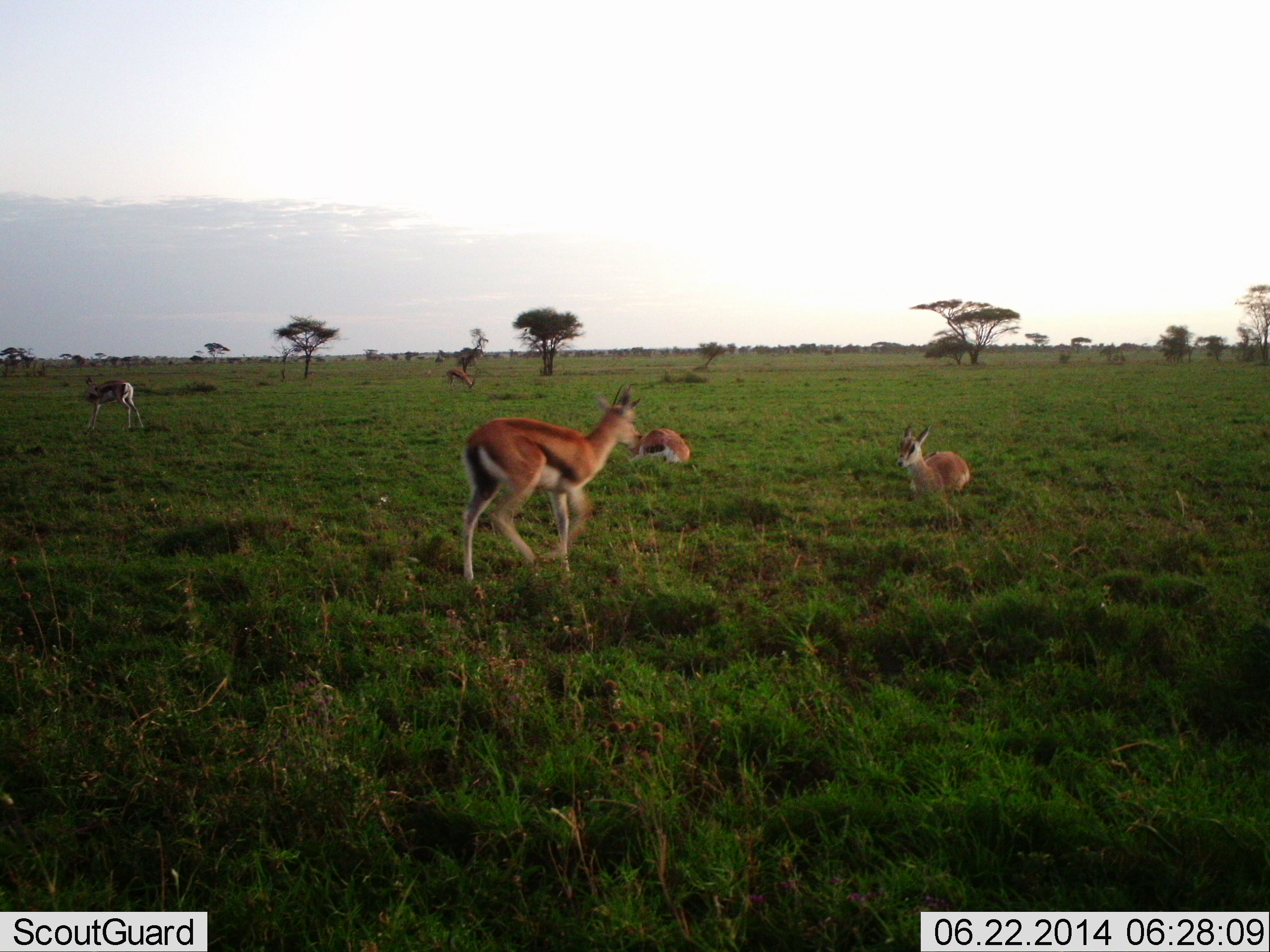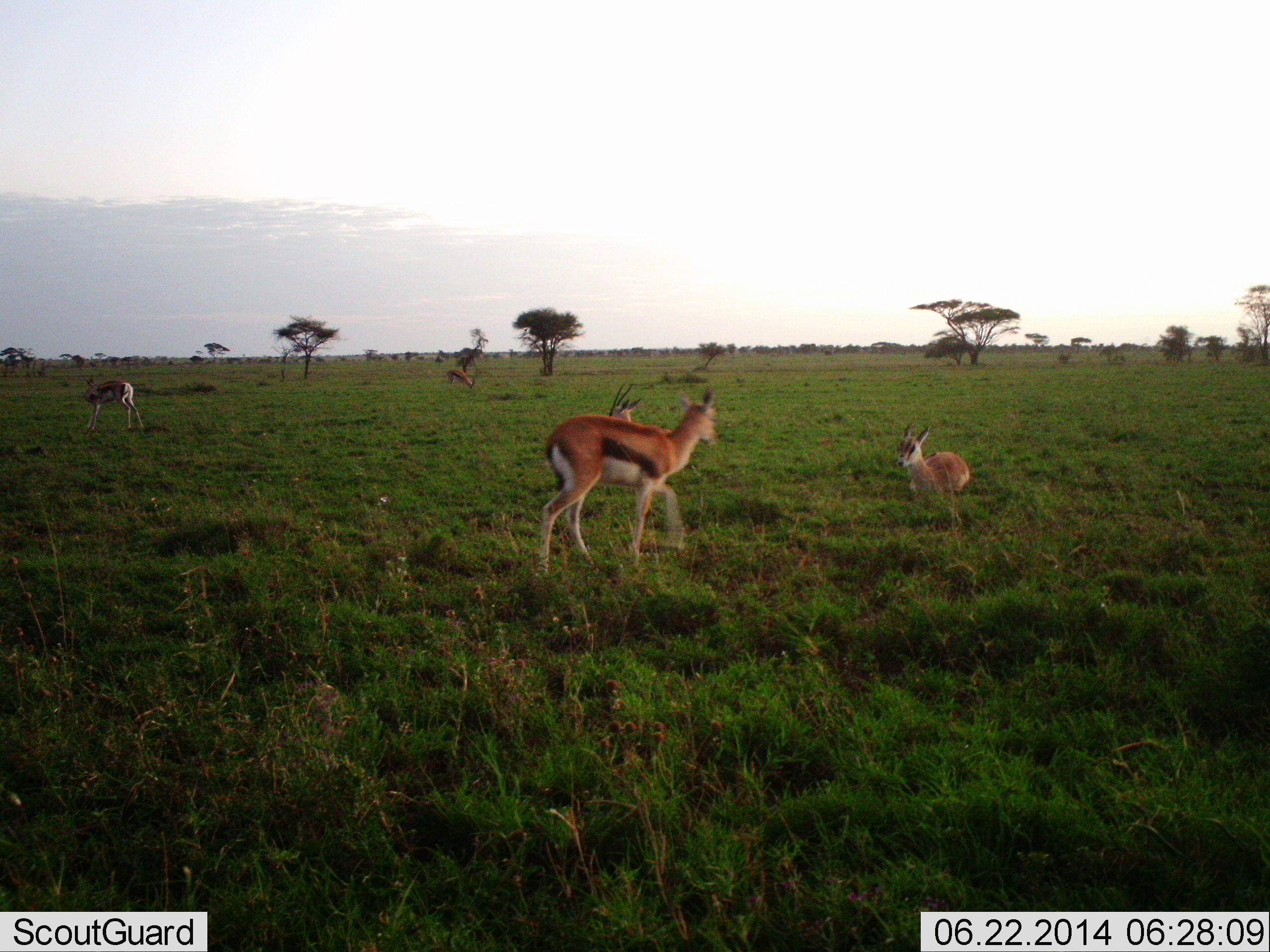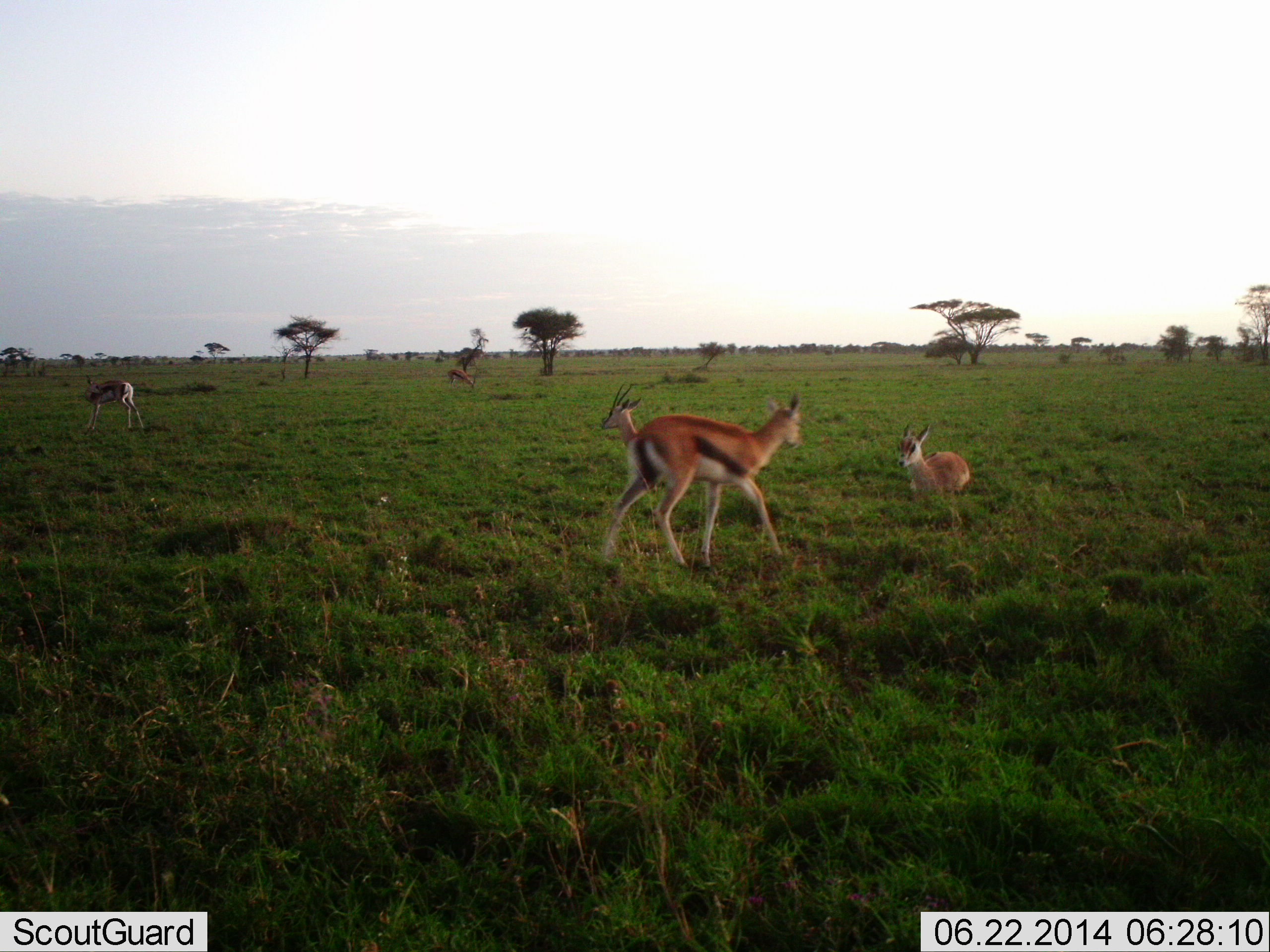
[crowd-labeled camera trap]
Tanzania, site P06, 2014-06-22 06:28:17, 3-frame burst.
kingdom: Animalia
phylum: Chordata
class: Mammalia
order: Artiodactyla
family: Bovidae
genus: Eudorcas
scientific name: Eudorcas thomsonii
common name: thomson's gazelle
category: gazellethomsons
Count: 5.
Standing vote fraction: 60%.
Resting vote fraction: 90%.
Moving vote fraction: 80%.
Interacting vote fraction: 0%.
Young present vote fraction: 30%.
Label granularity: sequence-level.